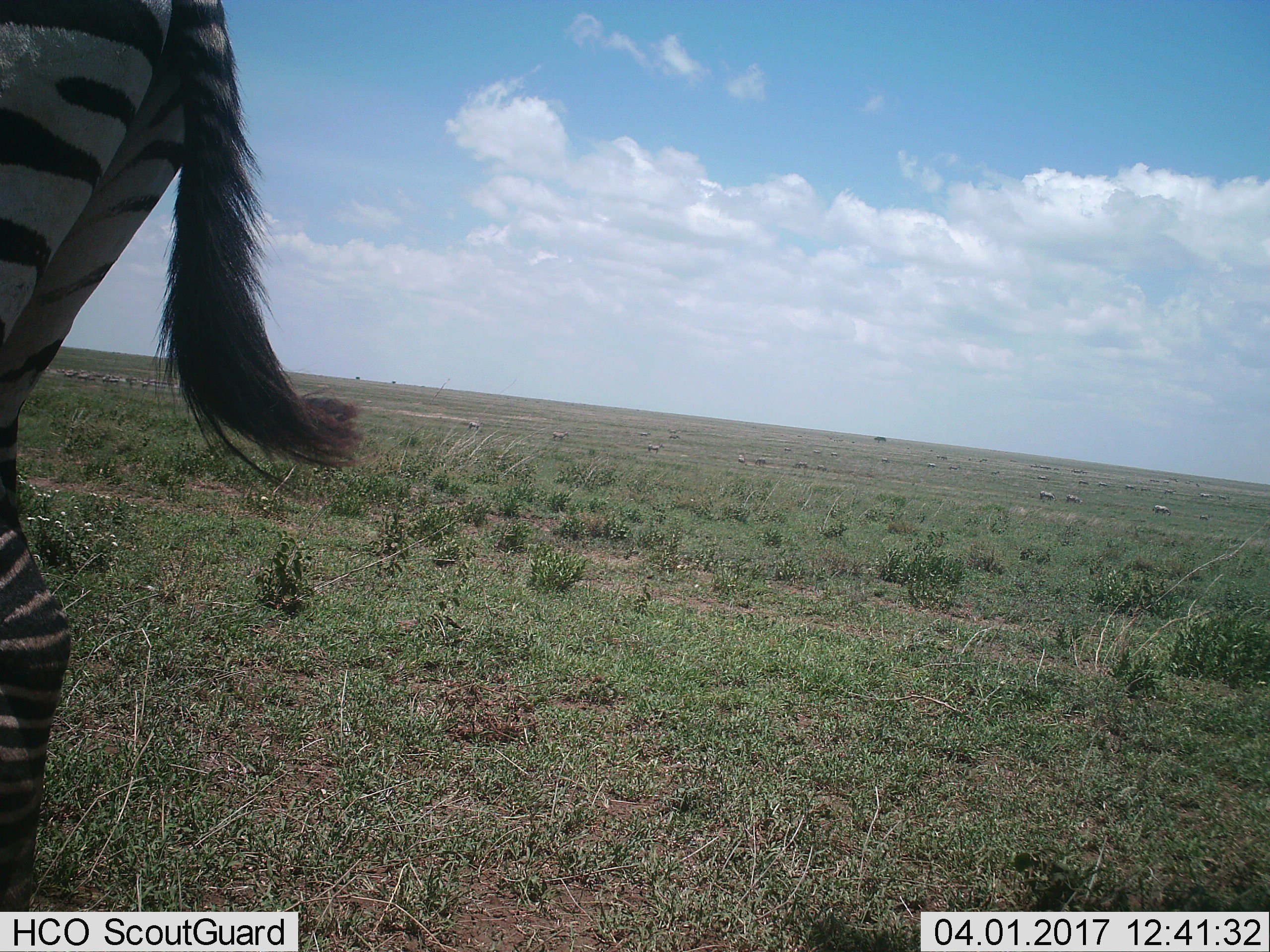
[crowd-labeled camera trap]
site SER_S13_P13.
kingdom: Animalia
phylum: Chordata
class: Mammalia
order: Perissodactyla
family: Equidae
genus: Equus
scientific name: Equus quagga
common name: plains zebra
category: zebraplains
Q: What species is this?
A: Zebraplains (plains zebra) (Equus quagga).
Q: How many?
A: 1.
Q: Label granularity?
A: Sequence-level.